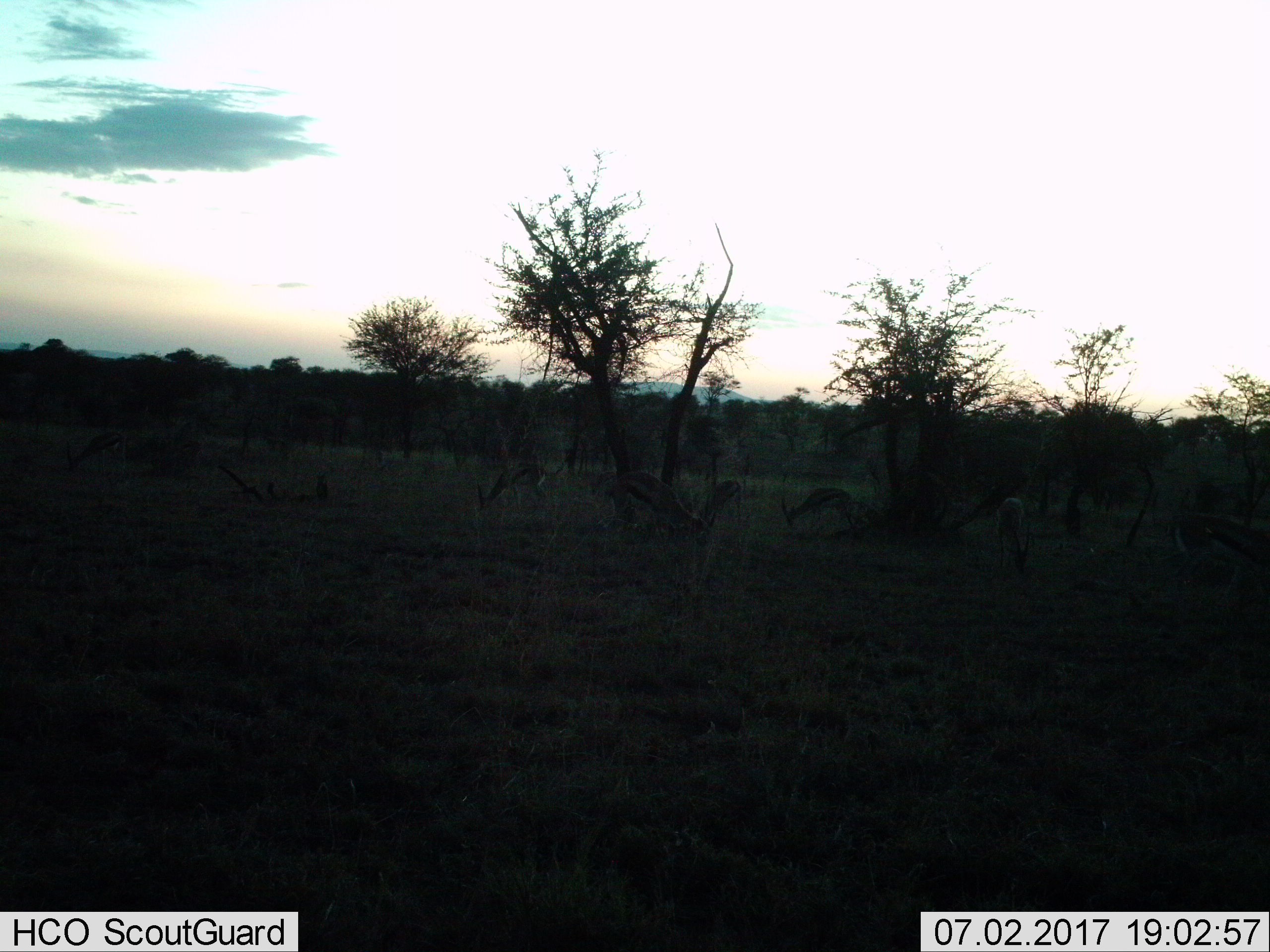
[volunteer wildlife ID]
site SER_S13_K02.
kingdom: Animalia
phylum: Chordata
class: Mammalia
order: Artiodactyla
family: Bovidae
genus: Eudorcas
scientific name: Eudorcas thomsonii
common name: thomson's gazelle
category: gazellethomsons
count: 5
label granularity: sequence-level